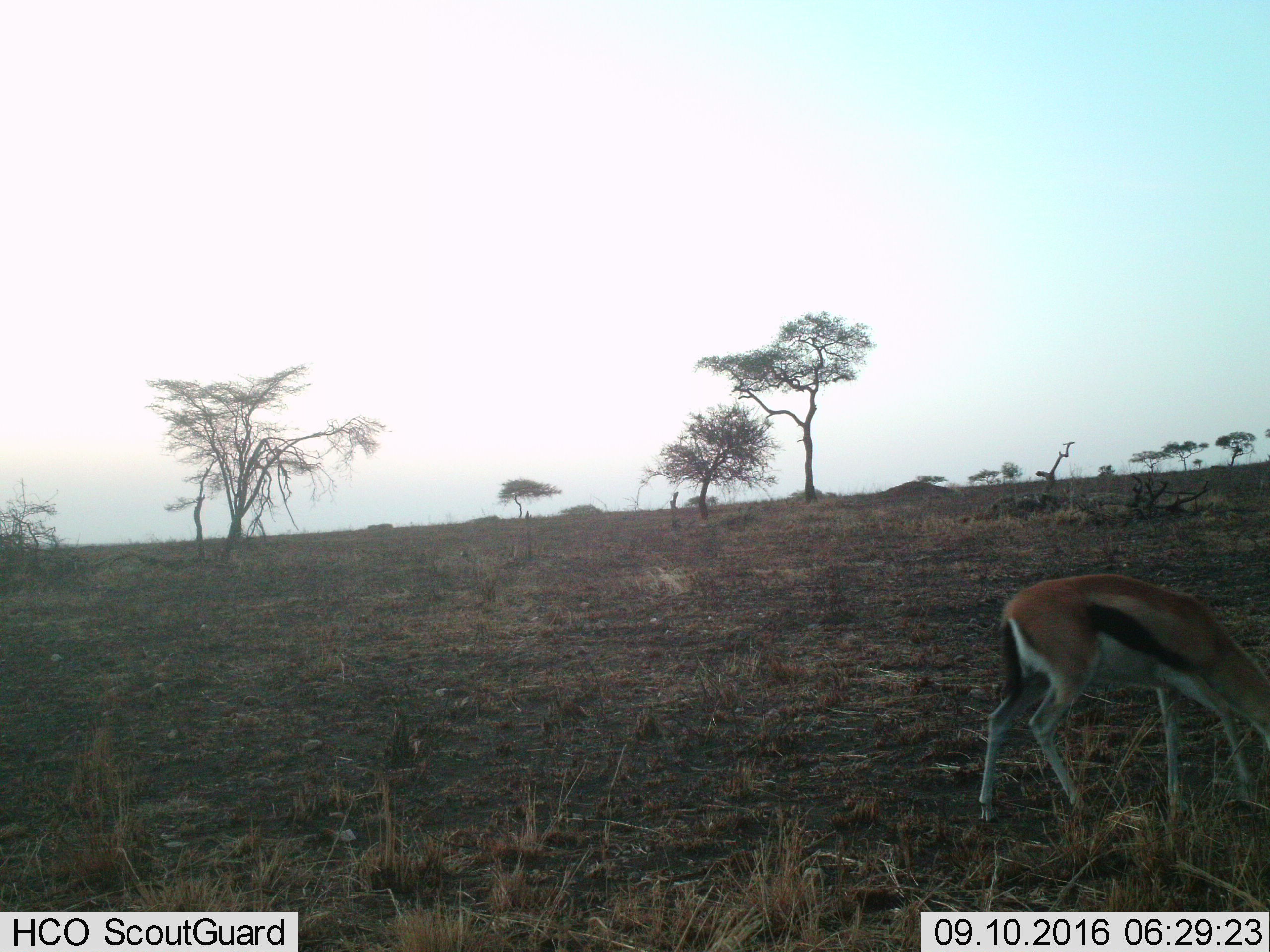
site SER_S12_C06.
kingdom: Animalia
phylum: Chordata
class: Mammalia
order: Artiodactyla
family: Bovidae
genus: Eudorcas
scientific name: Eudorcas thomsonii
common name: thomson's gazelle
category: gazellethomsons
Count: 1.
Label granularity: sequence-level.